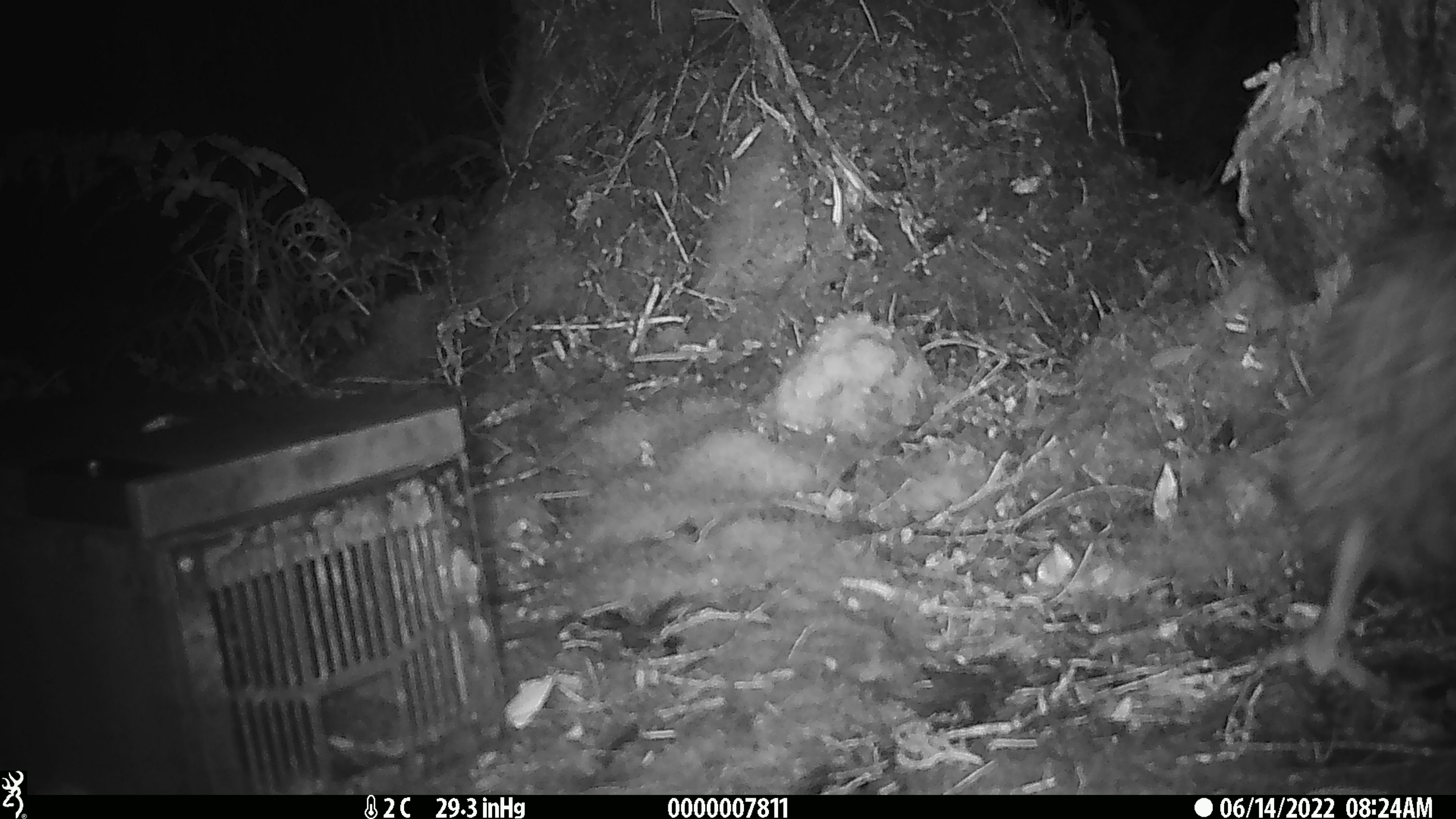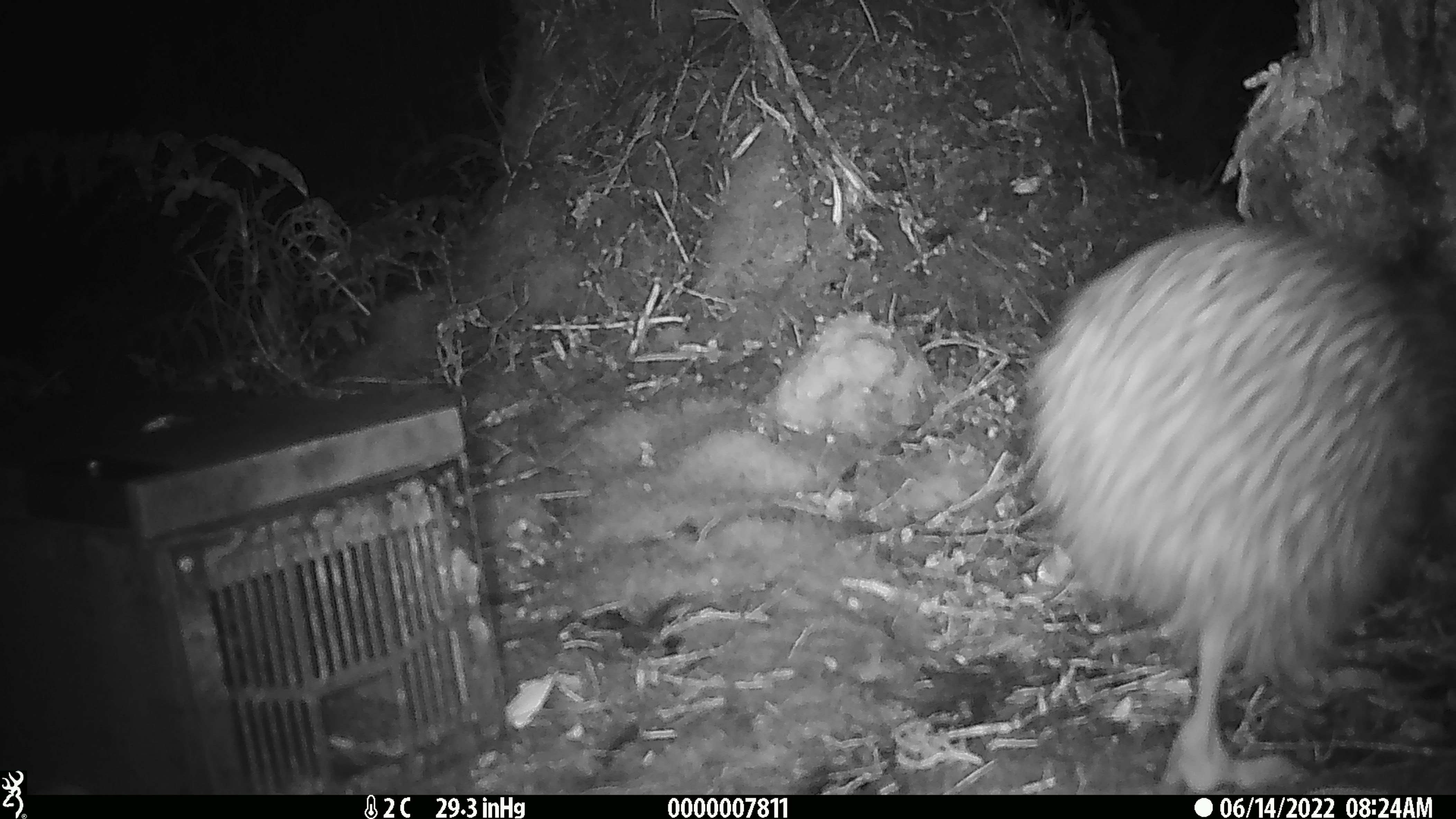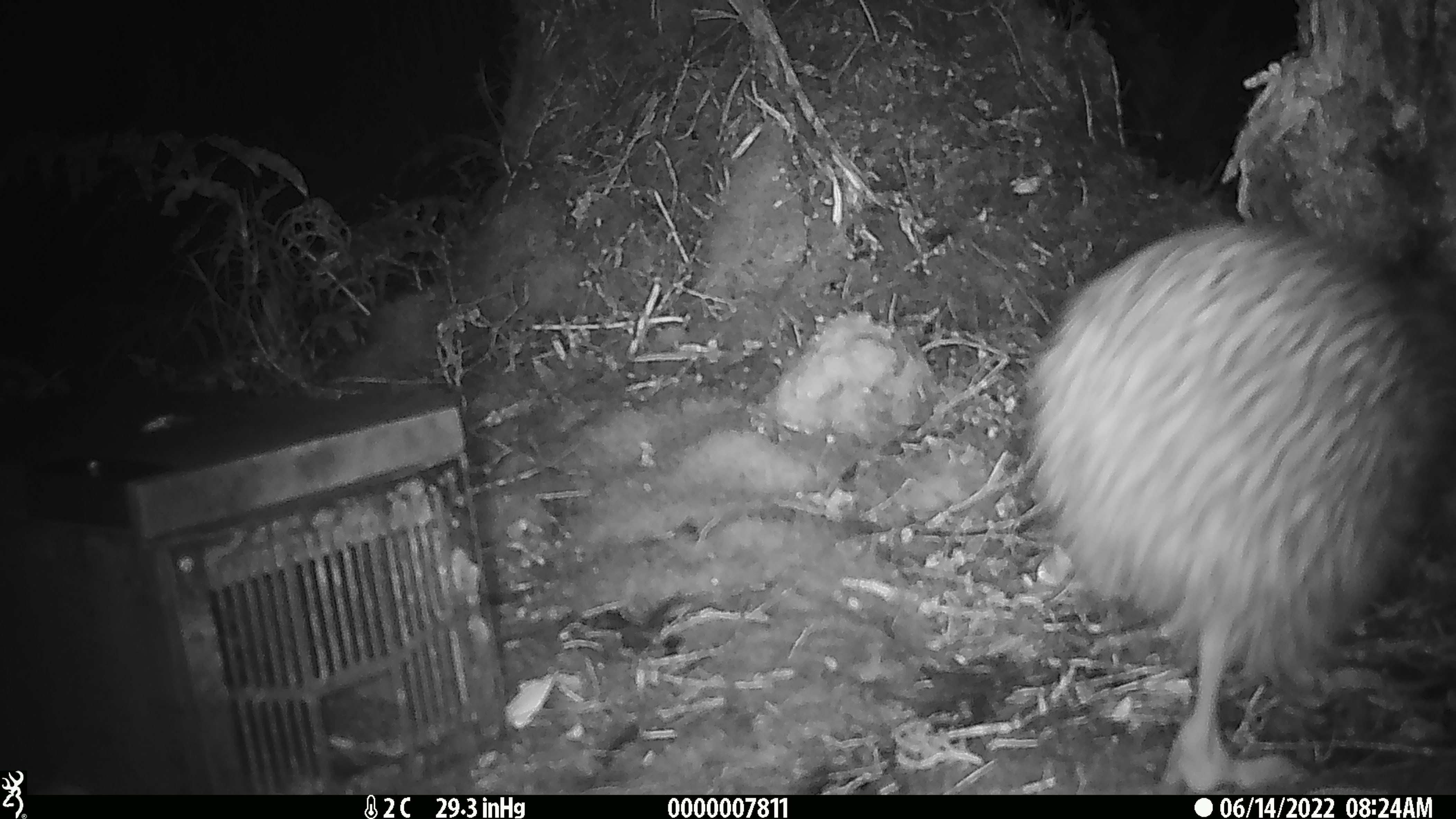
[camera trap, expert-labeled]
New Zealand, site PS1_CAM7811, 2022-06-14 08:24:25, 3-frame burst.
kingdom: Animalia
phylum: Chordata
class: Aves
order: Apterygiformes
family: Apterygidae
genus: Apteryx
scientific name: Apteryx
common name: kiwi